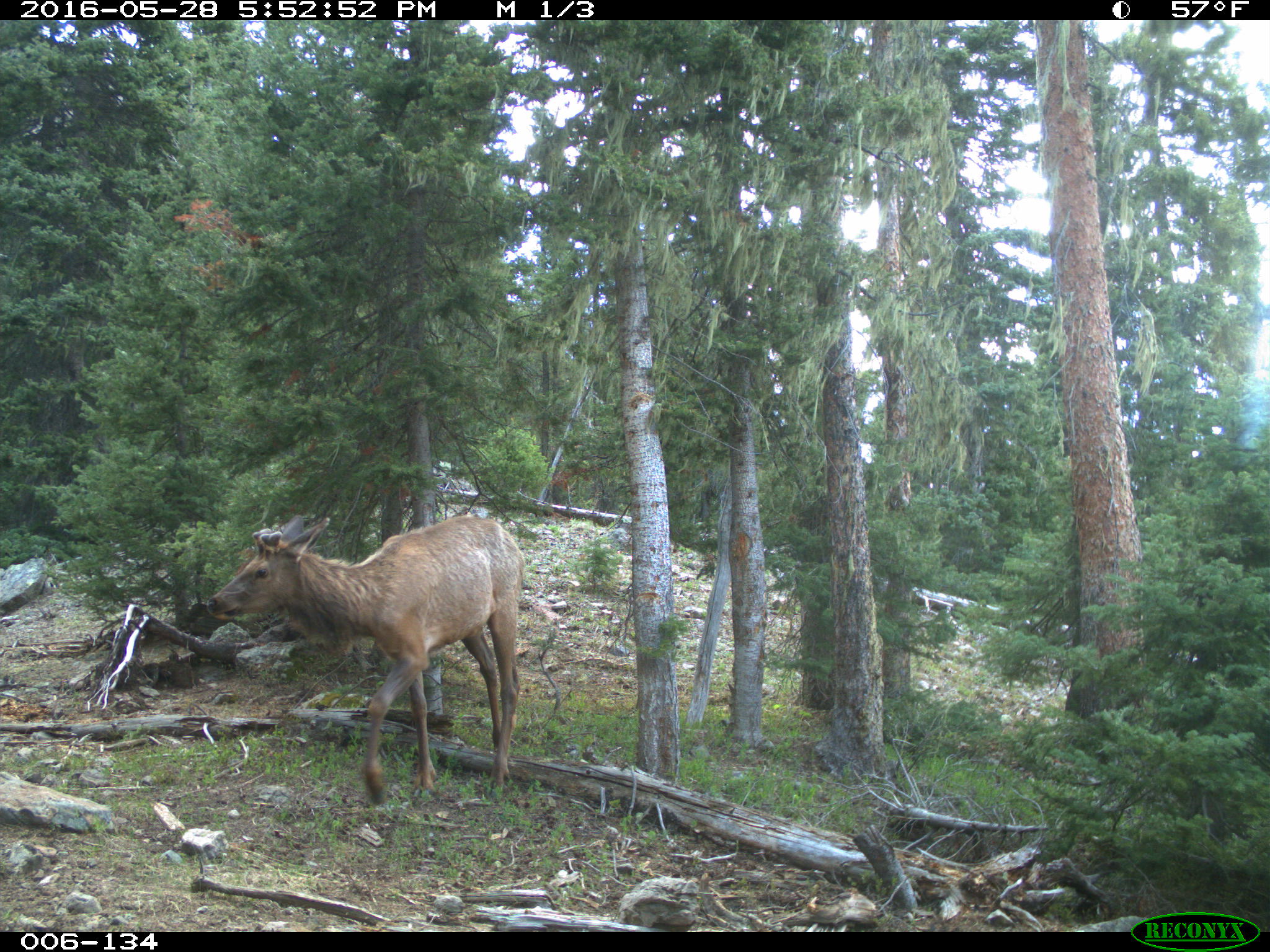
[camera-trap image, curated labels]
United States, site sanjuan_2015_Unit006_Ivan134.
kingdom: Animalia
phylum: Chordata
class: Mammalia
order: Artiodactyla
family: Cervidae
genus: Cervus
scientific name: Cervus elaphus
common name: red deer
Cervus elaphus (red deer).